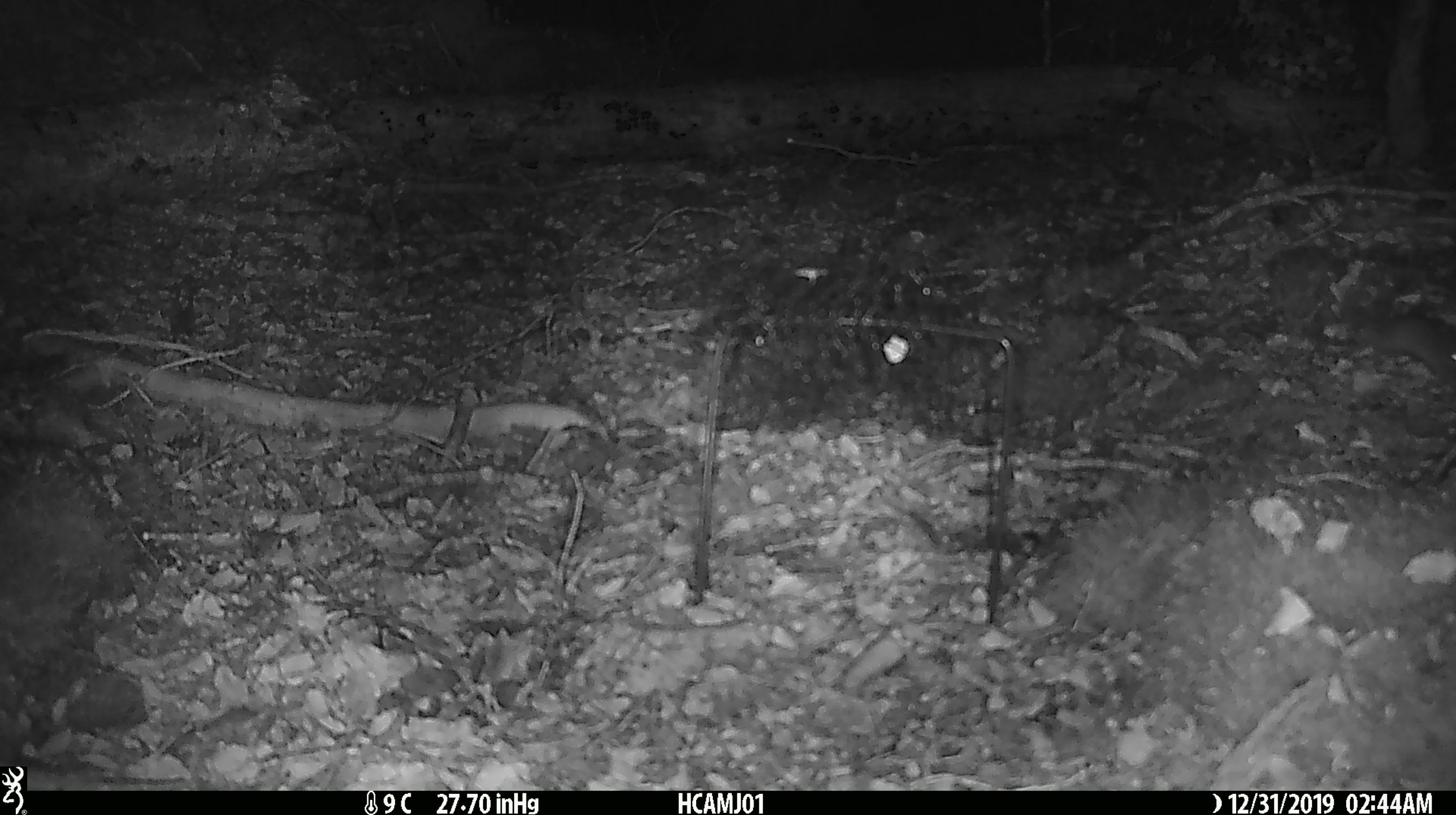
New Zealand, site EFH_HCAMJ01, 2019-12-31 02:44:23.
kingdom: Animalia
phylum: Chordata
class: Mammalia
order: Rodentia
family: Muridae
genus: Mus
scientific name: Mus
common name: mouse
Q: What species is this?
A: Mouse (Mus).